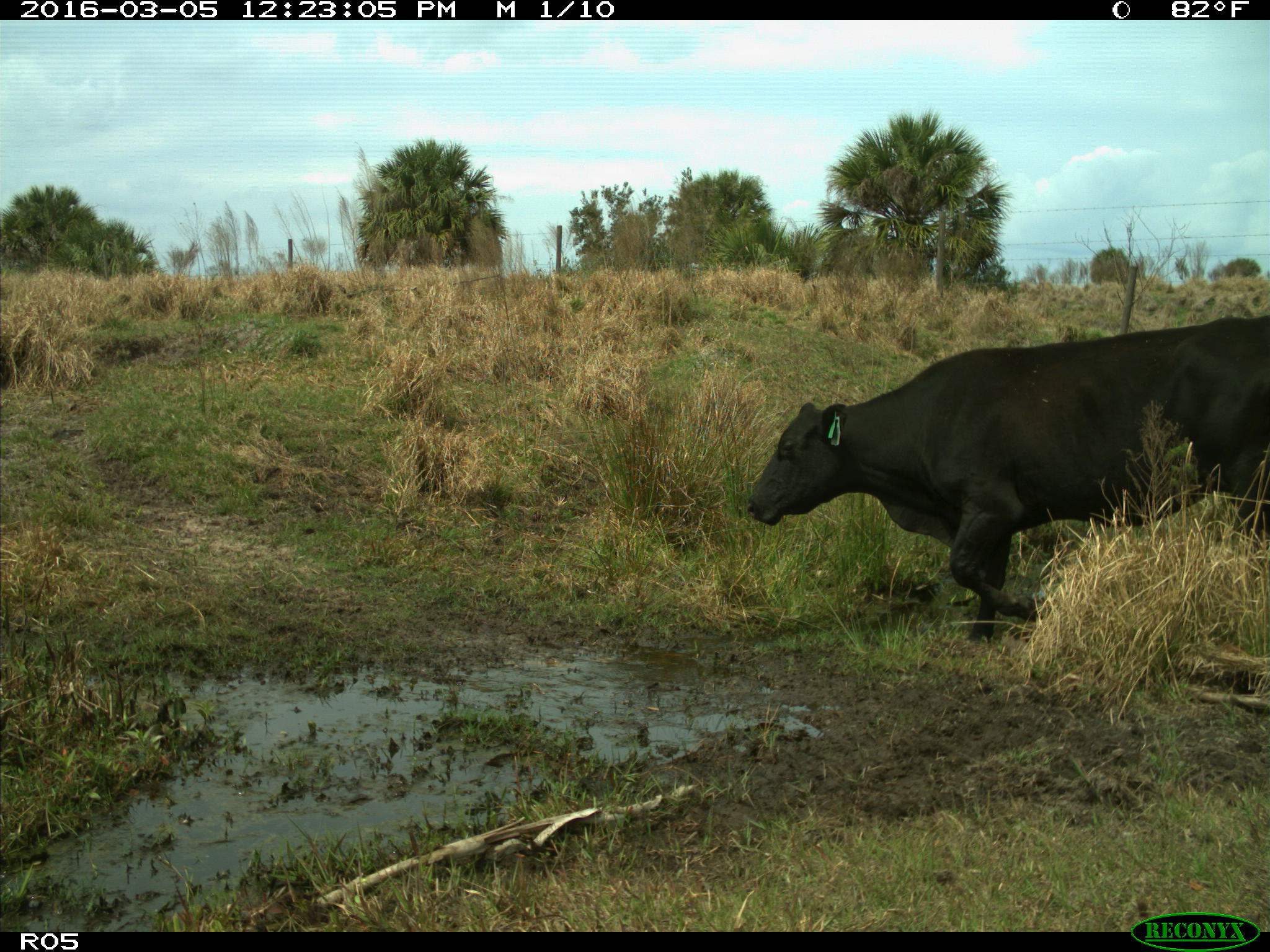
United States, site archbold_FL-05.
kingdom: Animalia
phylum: Chordata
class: Mammalia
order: Artiodactyla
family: Bovidae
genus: Bos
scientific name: Bos taurus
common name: domestic cow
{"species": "Bos taurus (domestic cow)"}